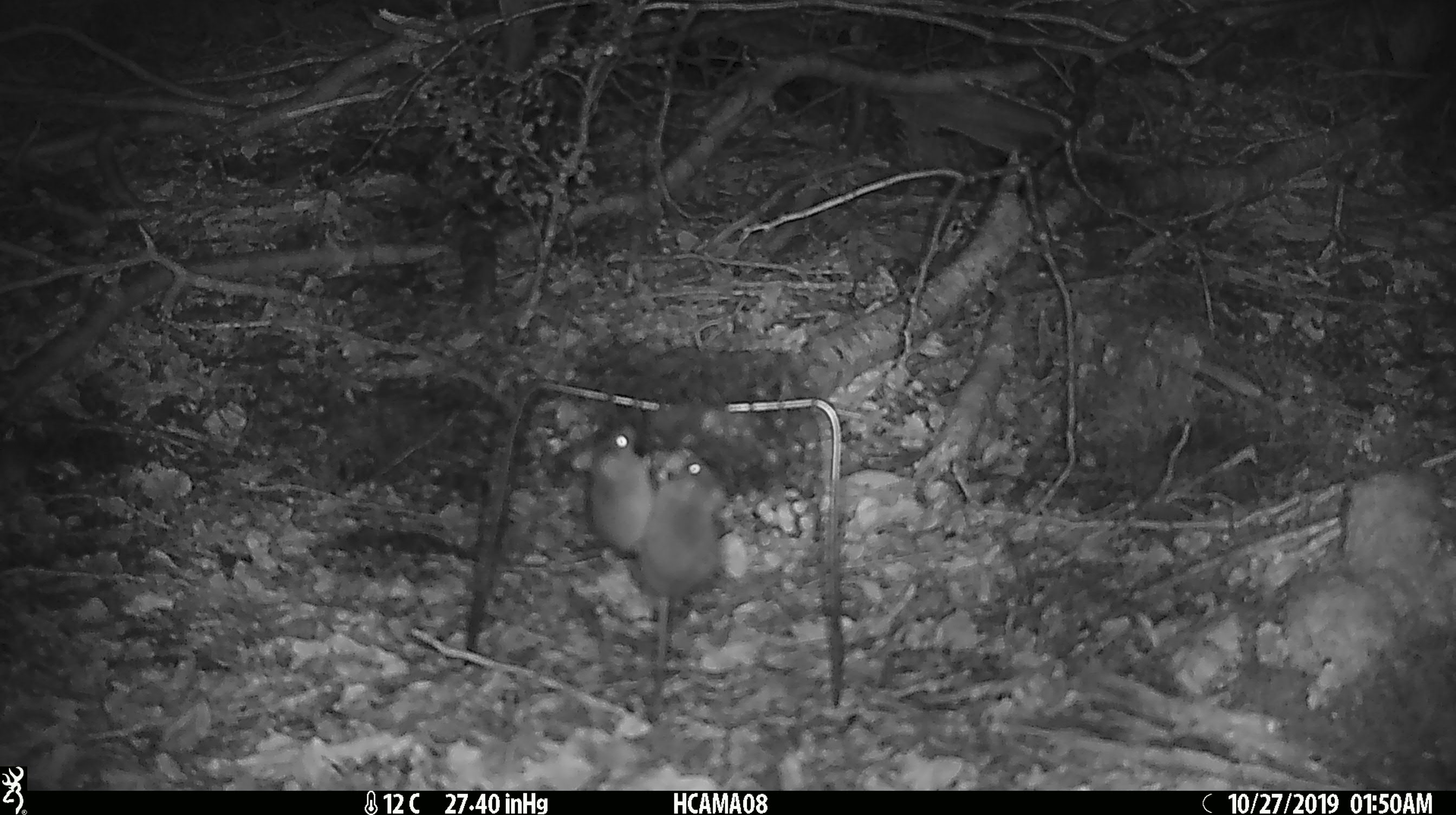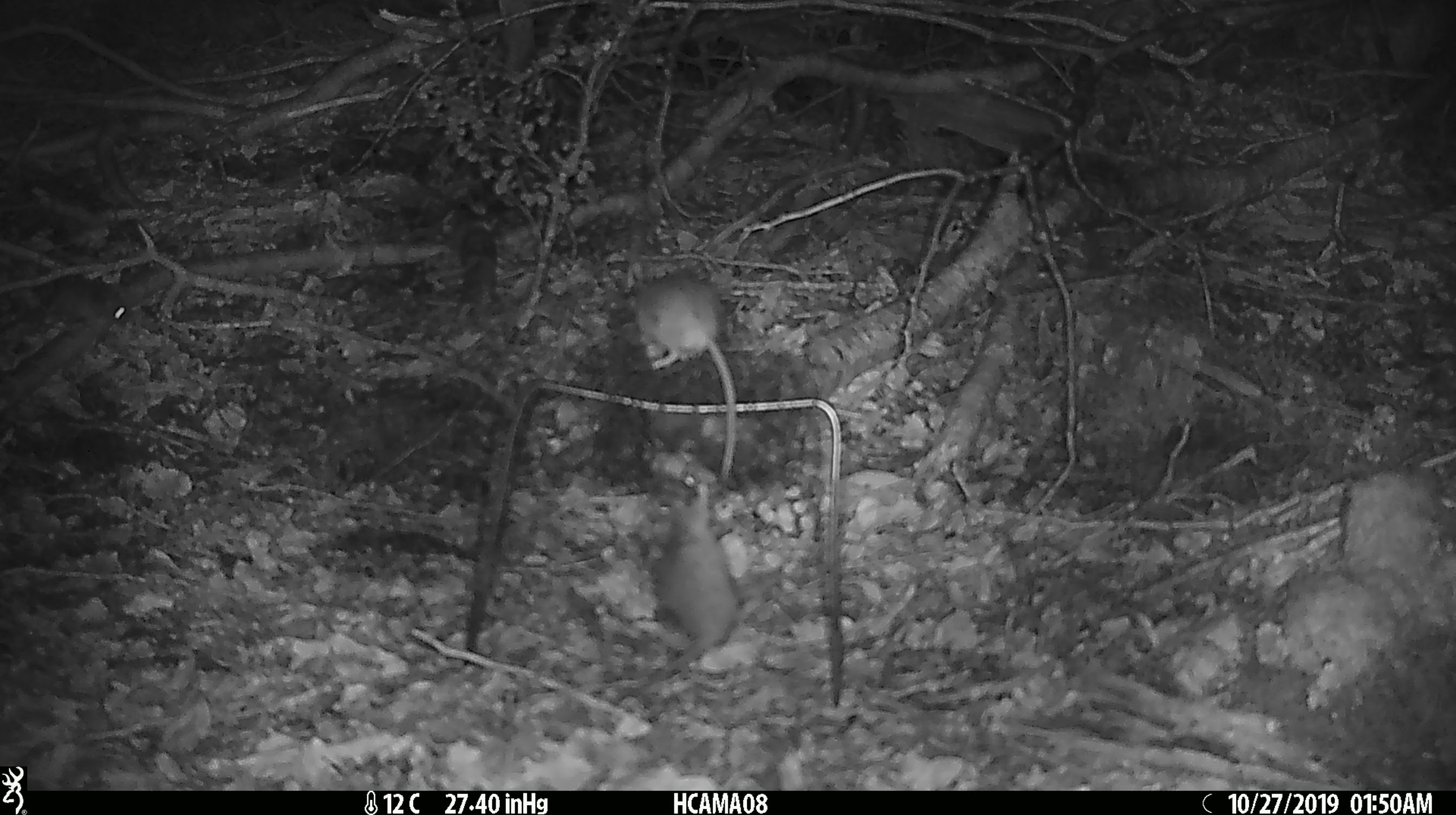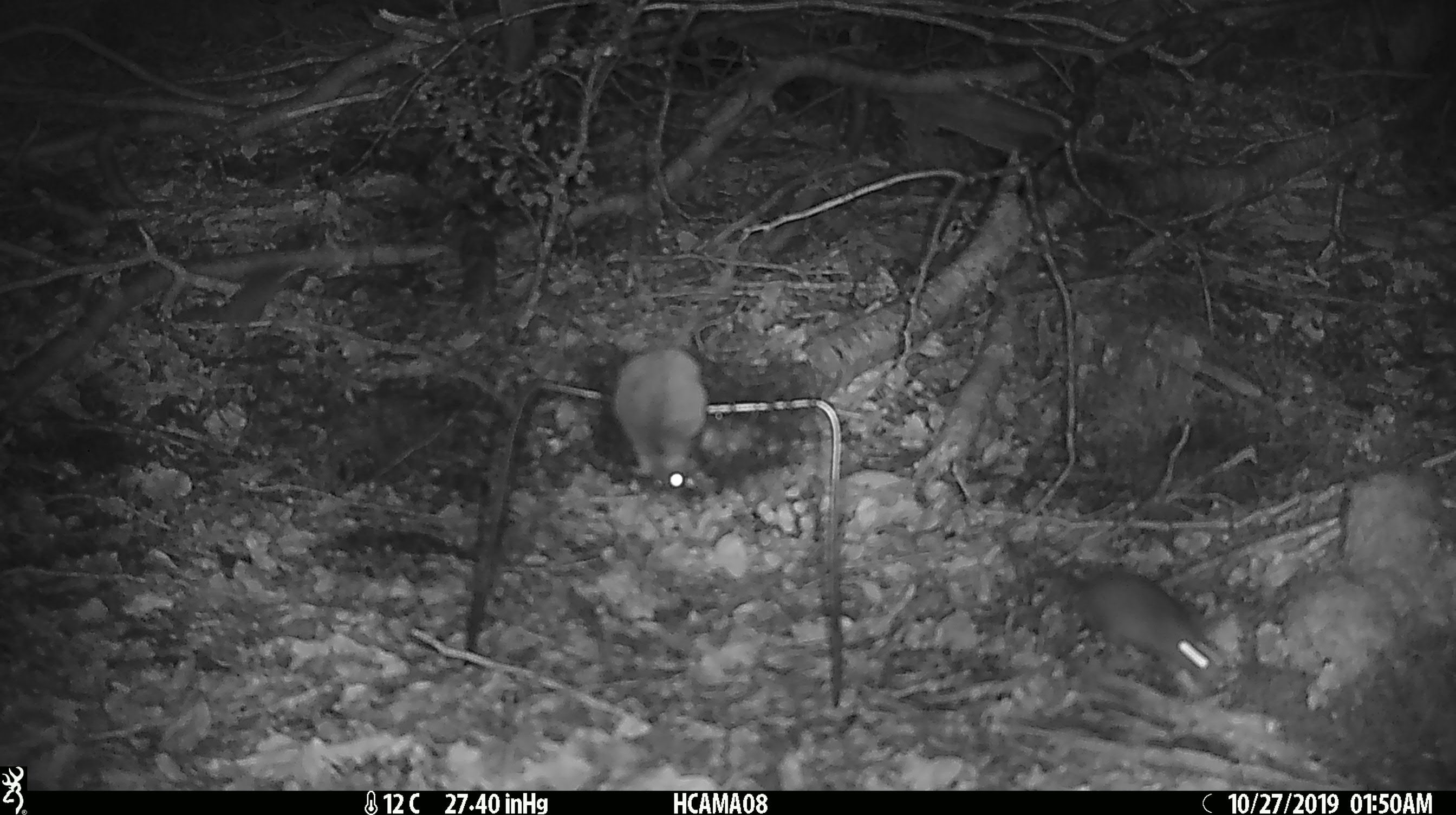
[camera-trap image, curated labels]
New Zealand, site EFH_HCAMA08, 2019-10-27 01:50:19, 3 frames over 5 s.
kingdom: Animalia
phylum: Chordata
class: Mammalia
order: Rodentia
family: Muridae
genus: Mus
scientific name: Mus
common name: mouse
Mouse (Mus).